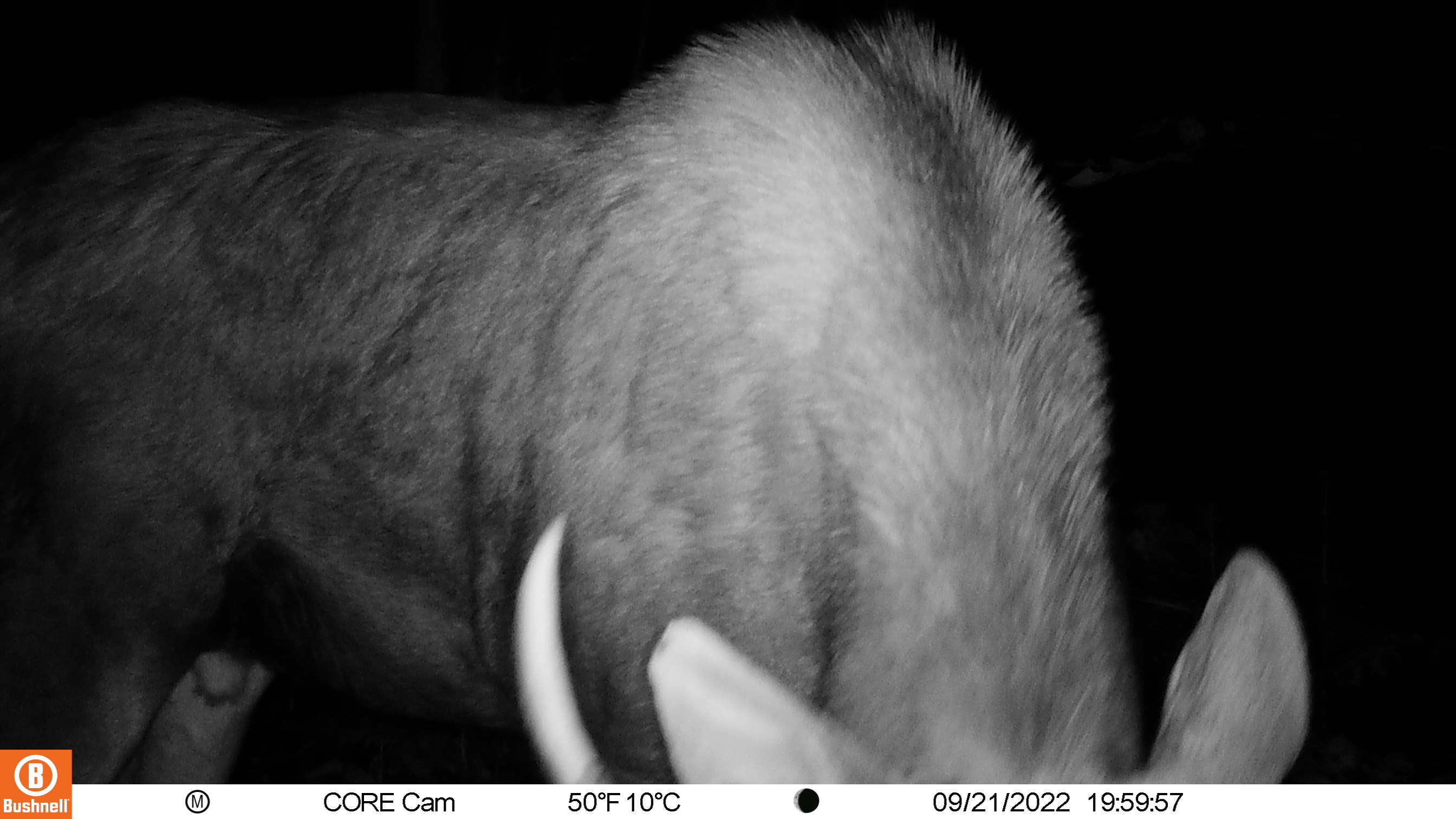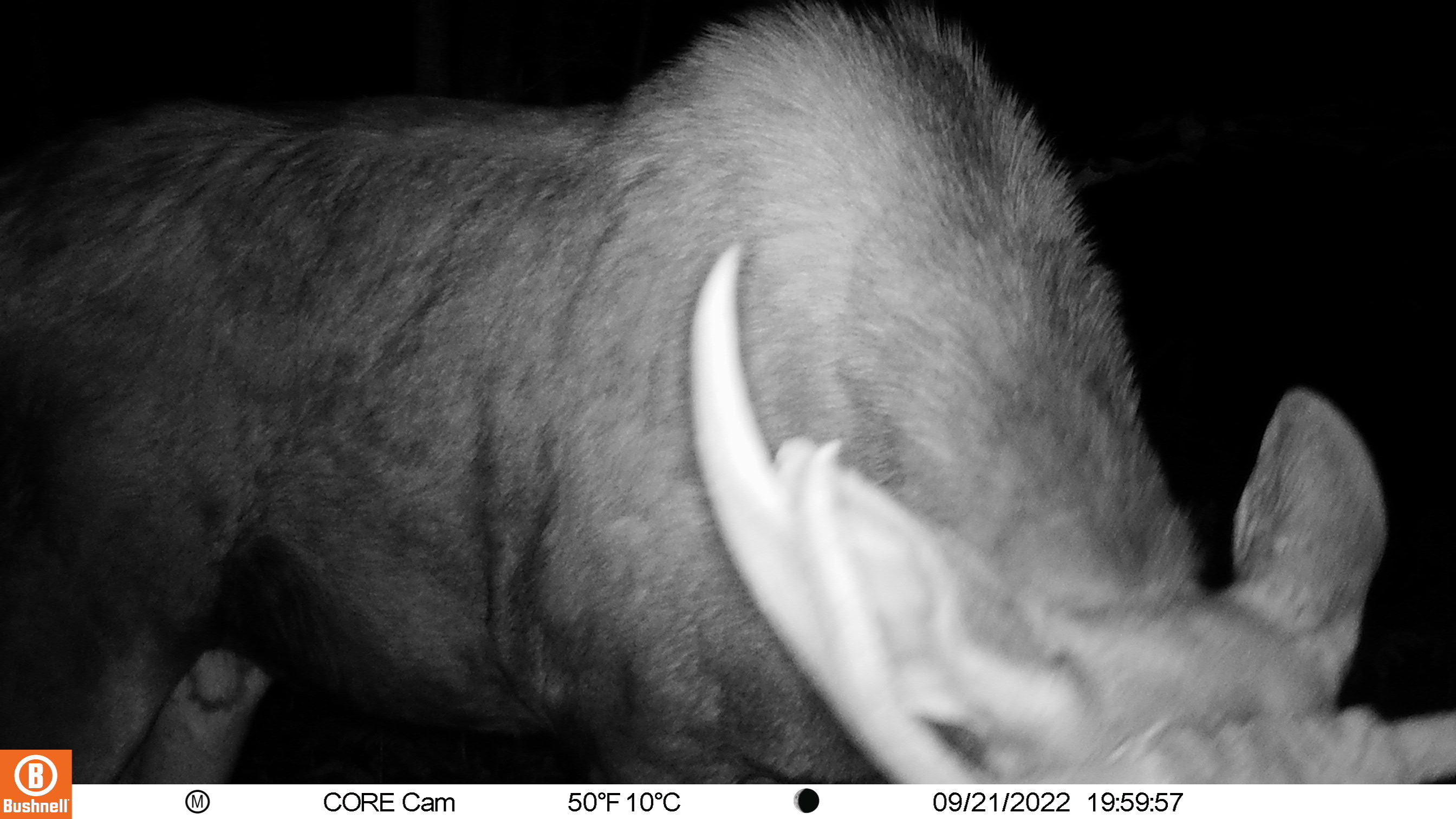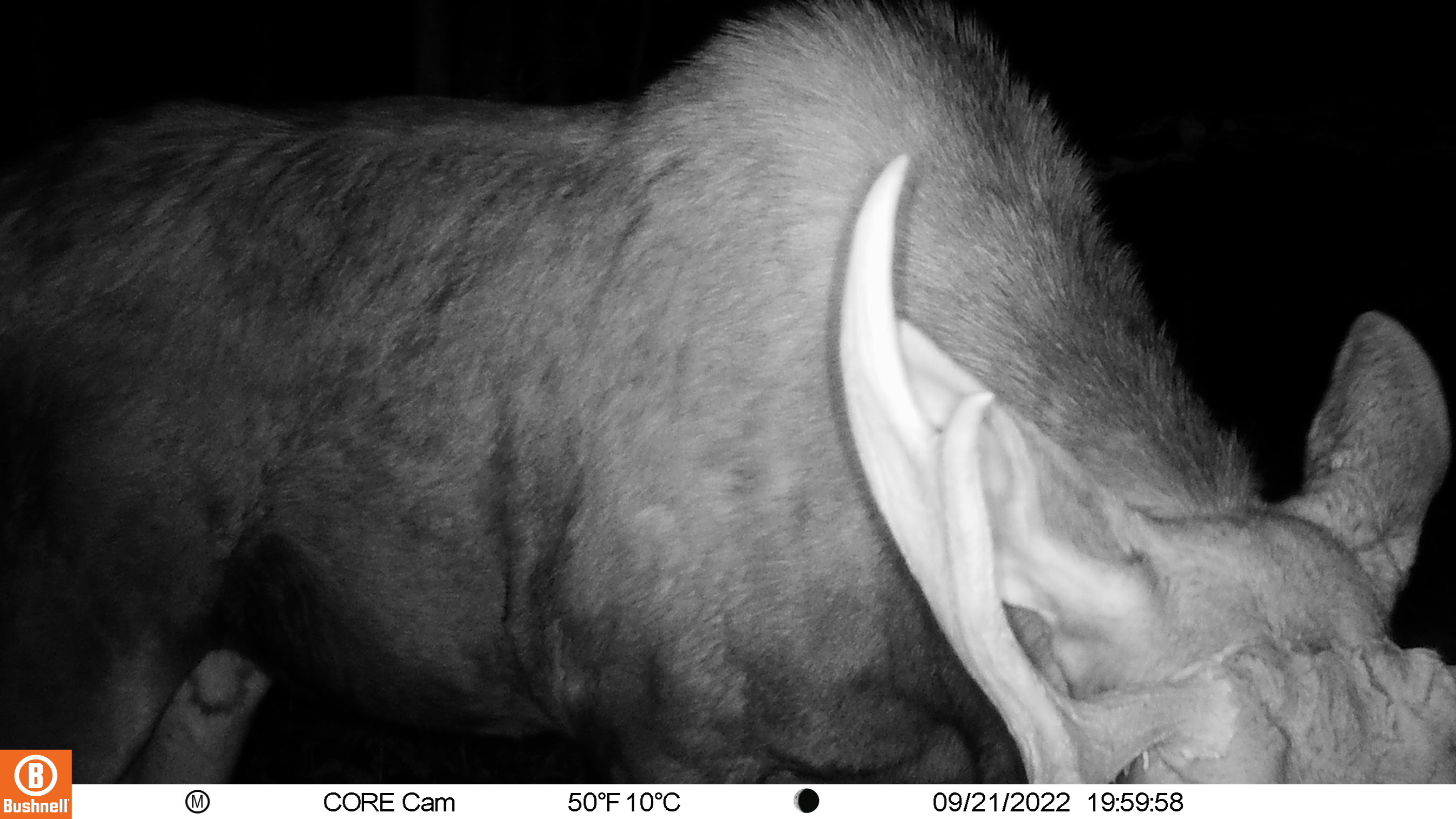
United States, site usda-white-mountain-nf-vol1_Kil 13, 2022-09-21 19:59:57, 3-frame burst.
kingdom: Animalia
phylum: Chordata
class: Mammalia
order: Artiodactyla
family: Cervidae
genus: Alces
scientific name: Alces alces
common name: moose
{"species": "moose (Alces alces)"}